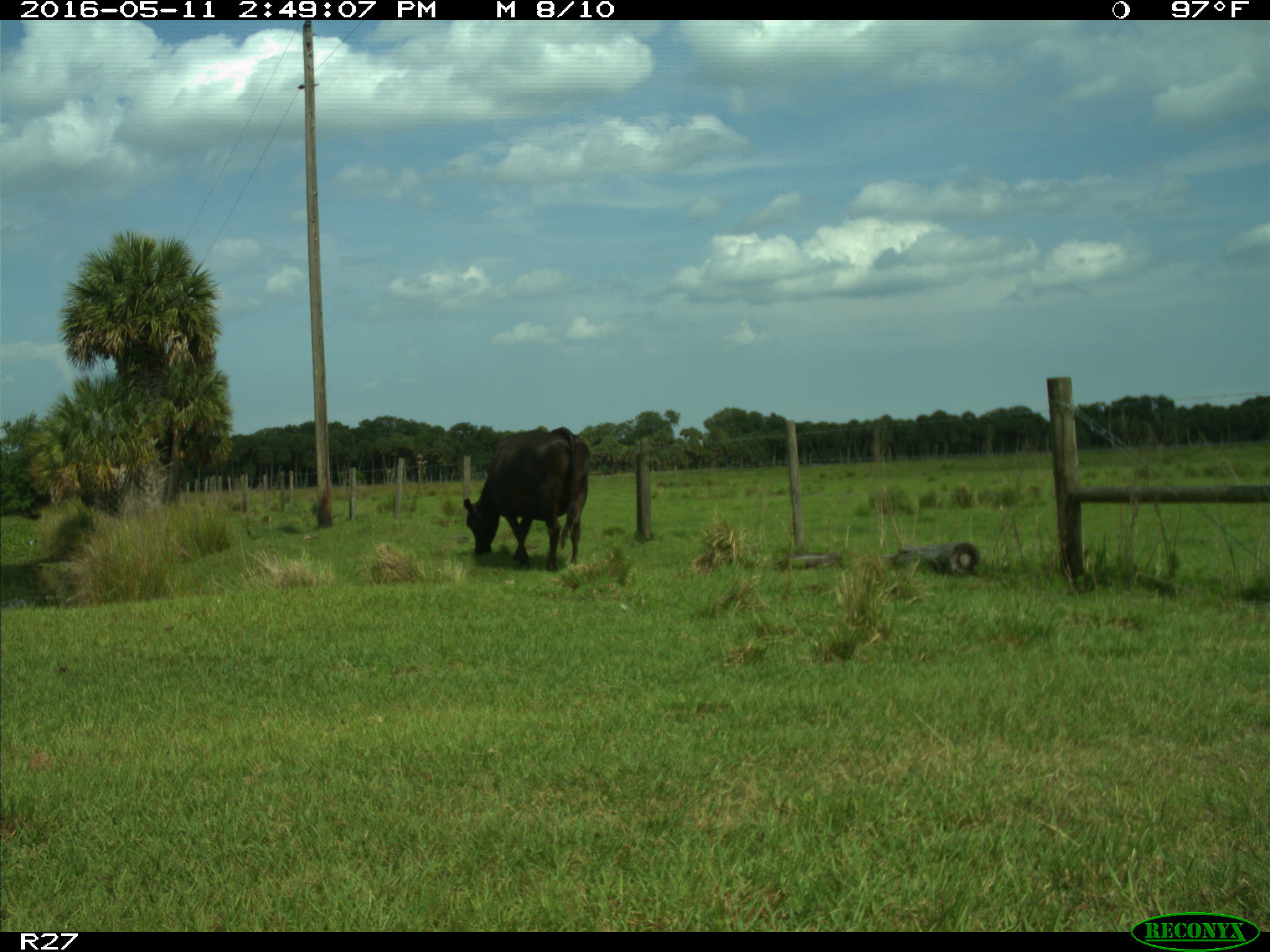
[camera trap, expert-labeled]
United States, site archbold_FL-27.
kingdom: Animalia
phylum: Chordata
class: Mammalia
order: Artiodactyla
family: Bovidae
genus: Bos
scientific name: Bos taurus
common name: domestic cow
Bos taurus (domestic cow).